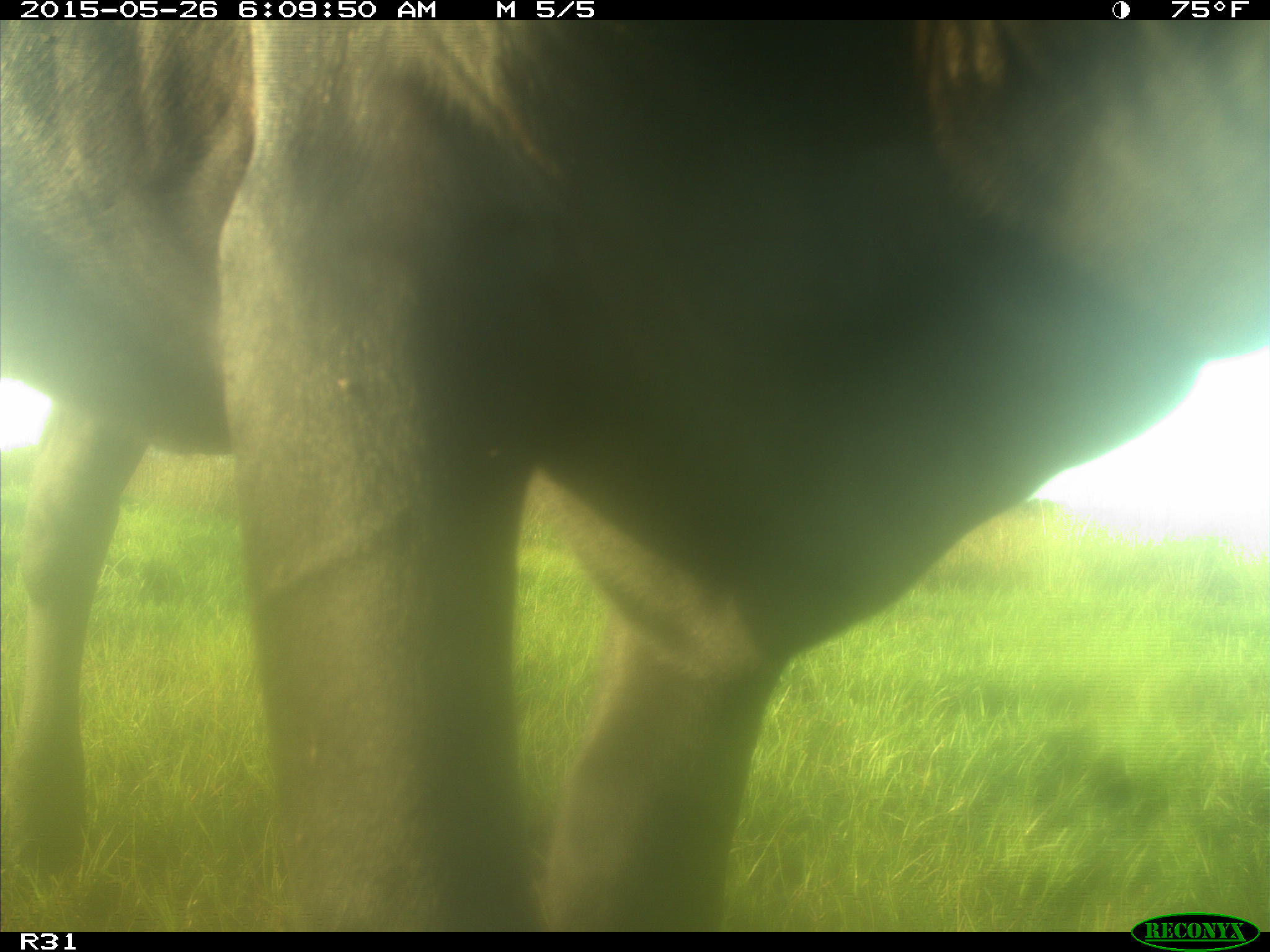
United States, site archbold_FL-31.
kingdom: Animalia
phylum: Chordata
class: Mammalia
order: Artiodactyla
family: Bovidae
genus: Bos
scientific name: Bos taurus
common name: domestic cow